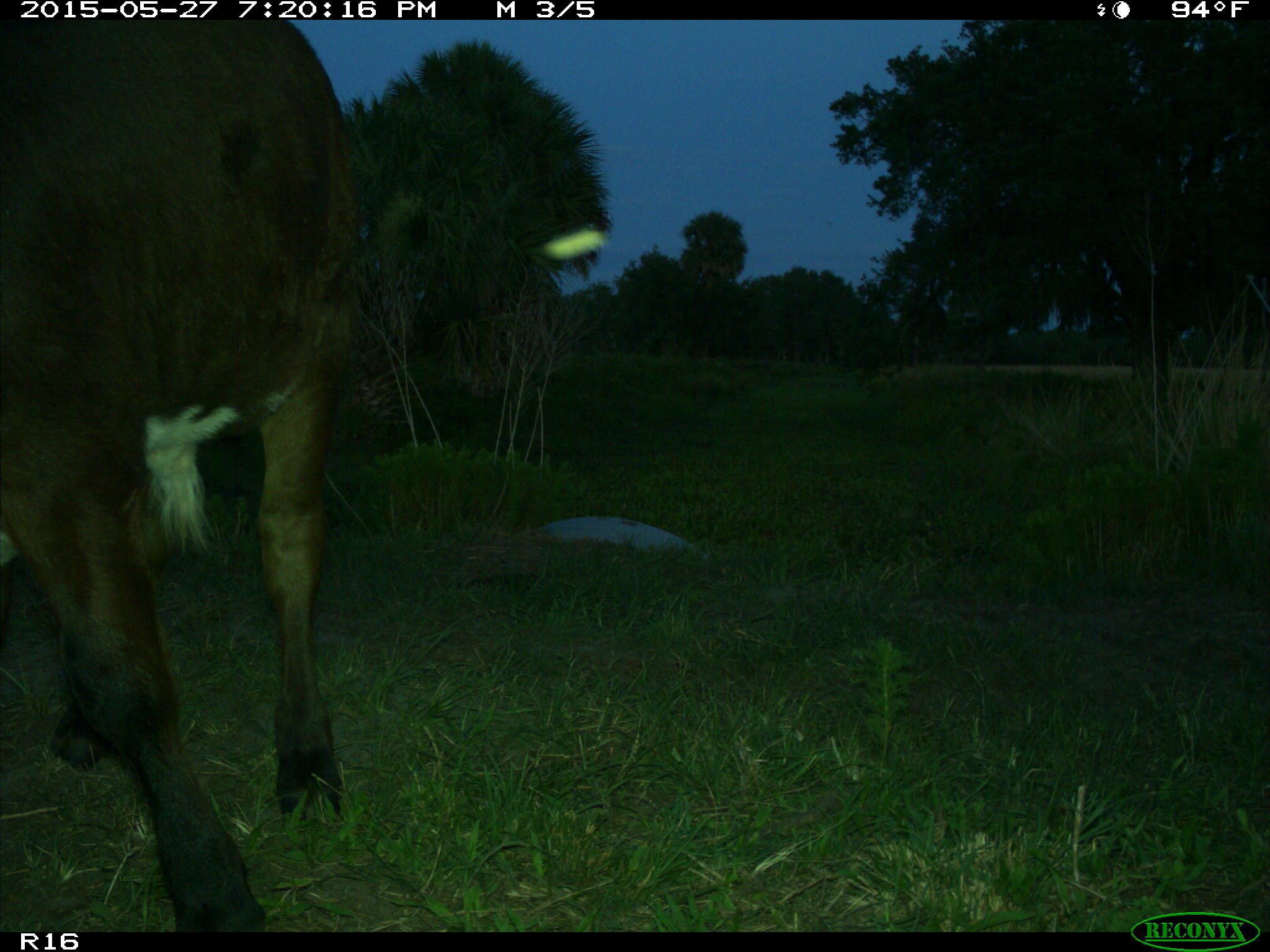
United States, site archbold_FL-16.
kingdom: Animalia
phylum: Chordata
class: Mammalia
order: Artiodactyla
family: Bovidae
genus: Bos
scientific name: Bos taurus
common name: domestic cow